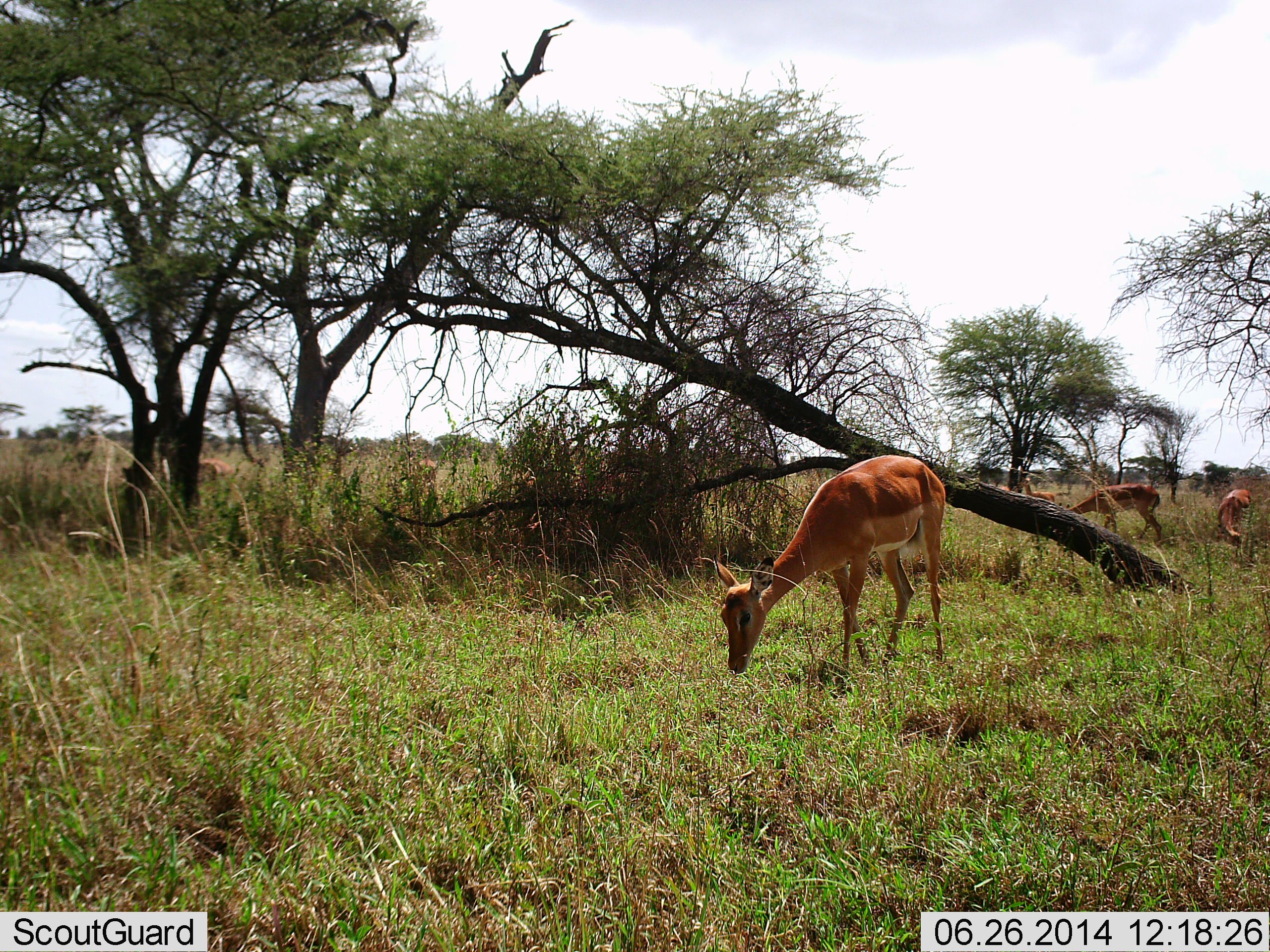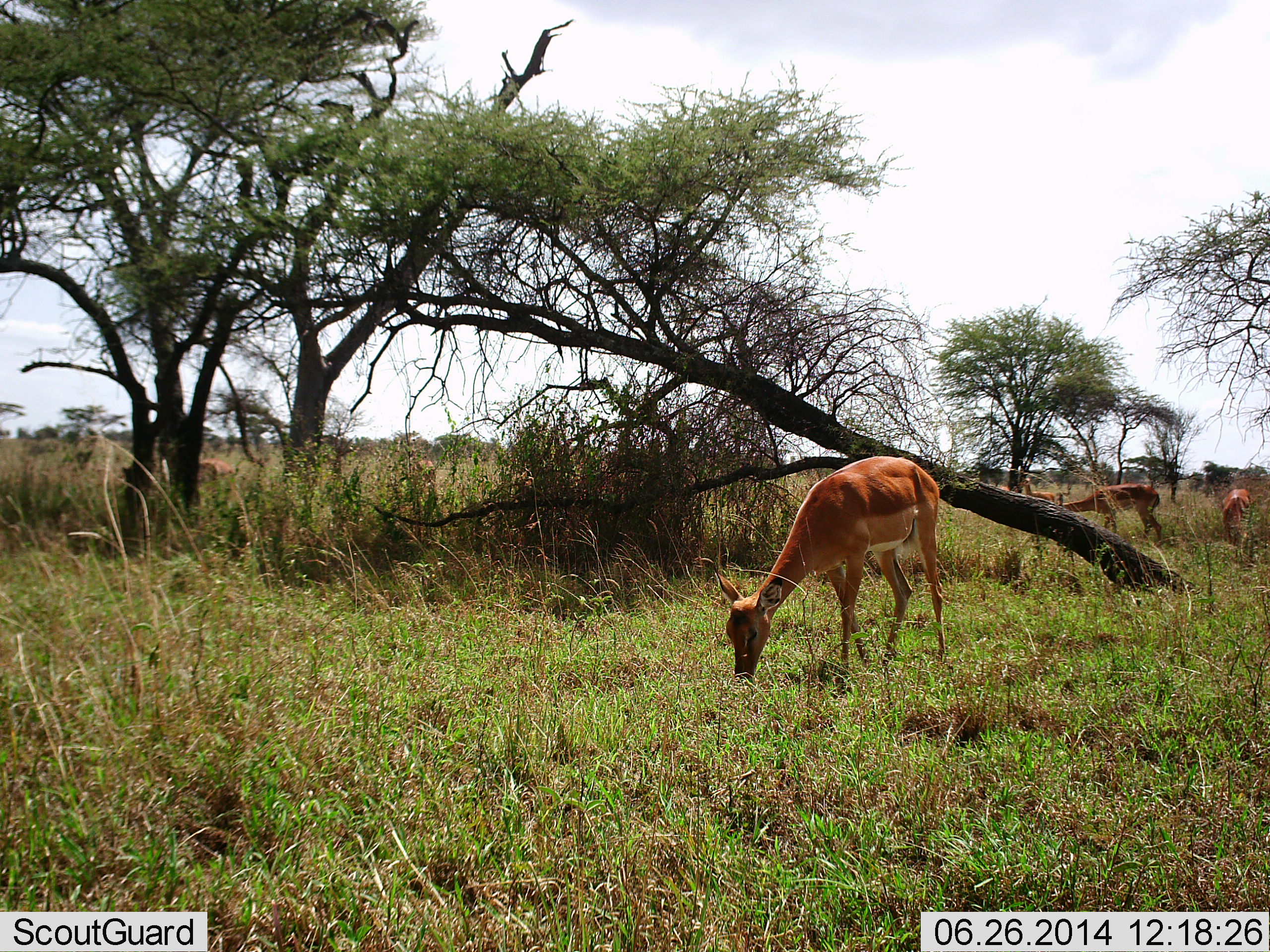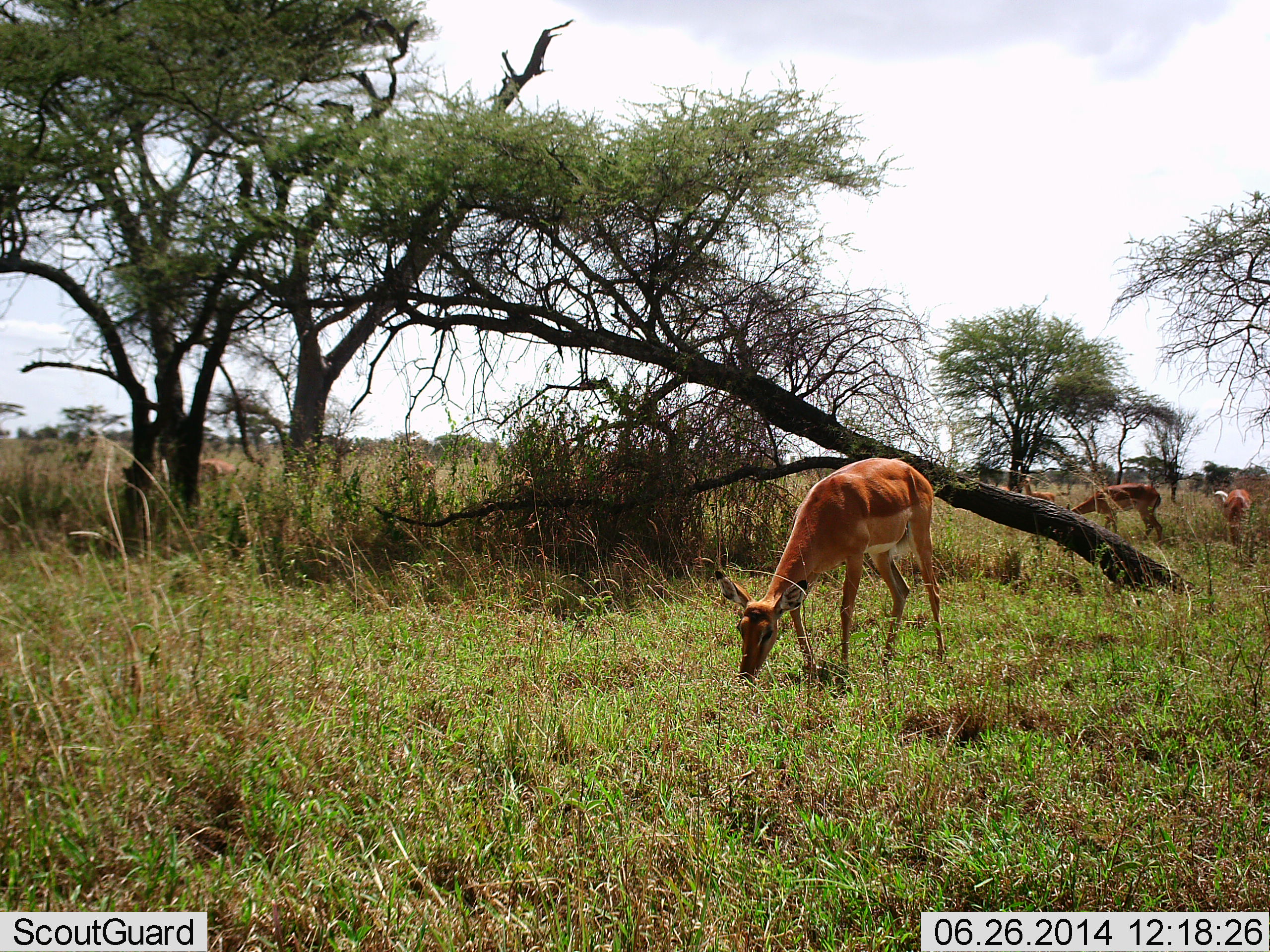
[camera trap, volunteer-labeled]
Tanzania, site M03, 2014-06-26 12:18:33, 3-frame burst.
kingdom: Animalia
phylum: Chordata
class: Mammalia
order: Artiodactyla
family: Bovidae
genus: Aepyceros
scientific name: Aepyceros melampus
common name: impala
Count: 5.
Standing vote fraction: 10%.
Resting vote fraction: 0%.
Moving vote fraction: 0%.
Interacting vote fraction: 0%.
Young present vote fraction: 0%.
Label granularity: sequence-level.